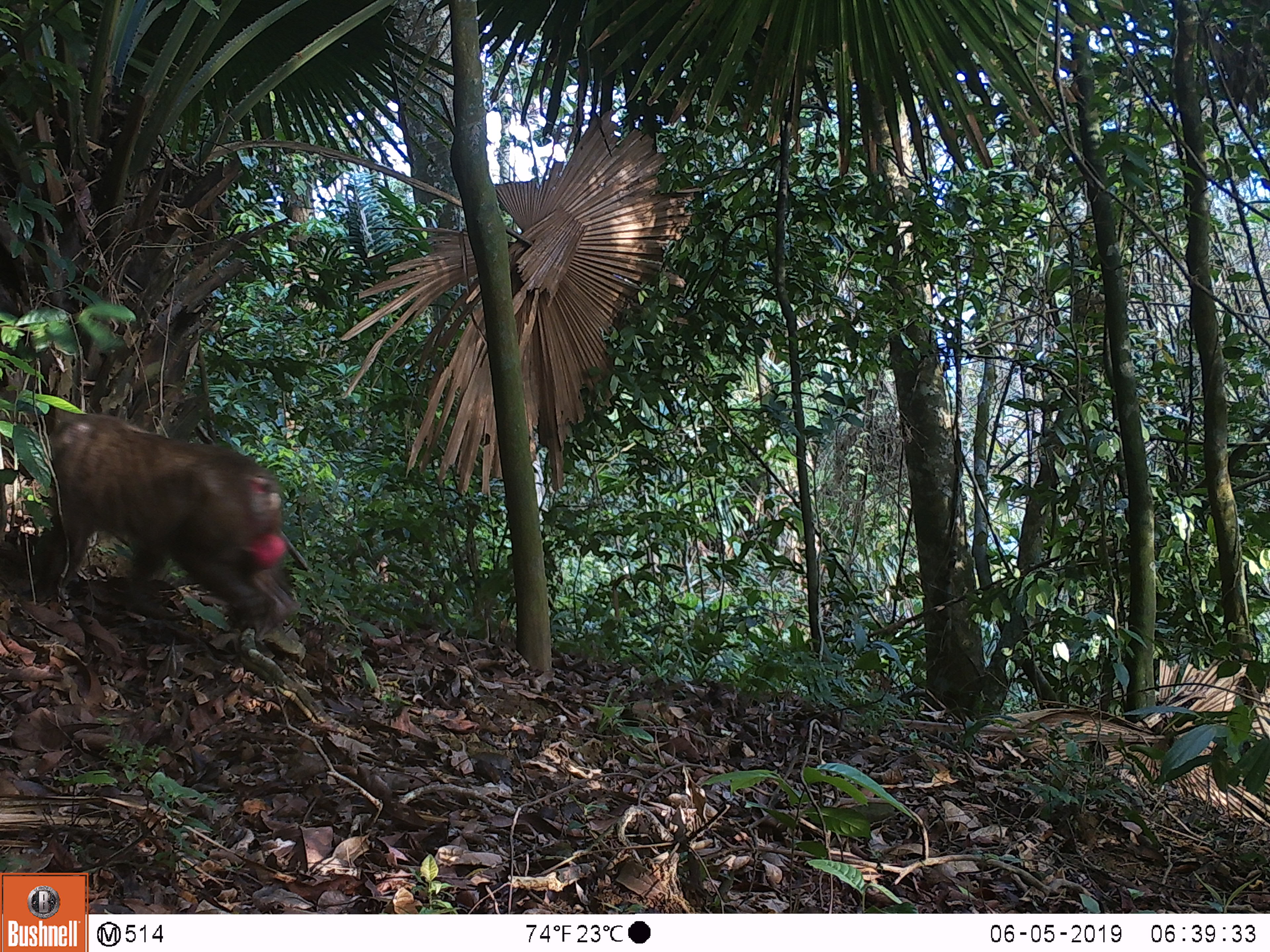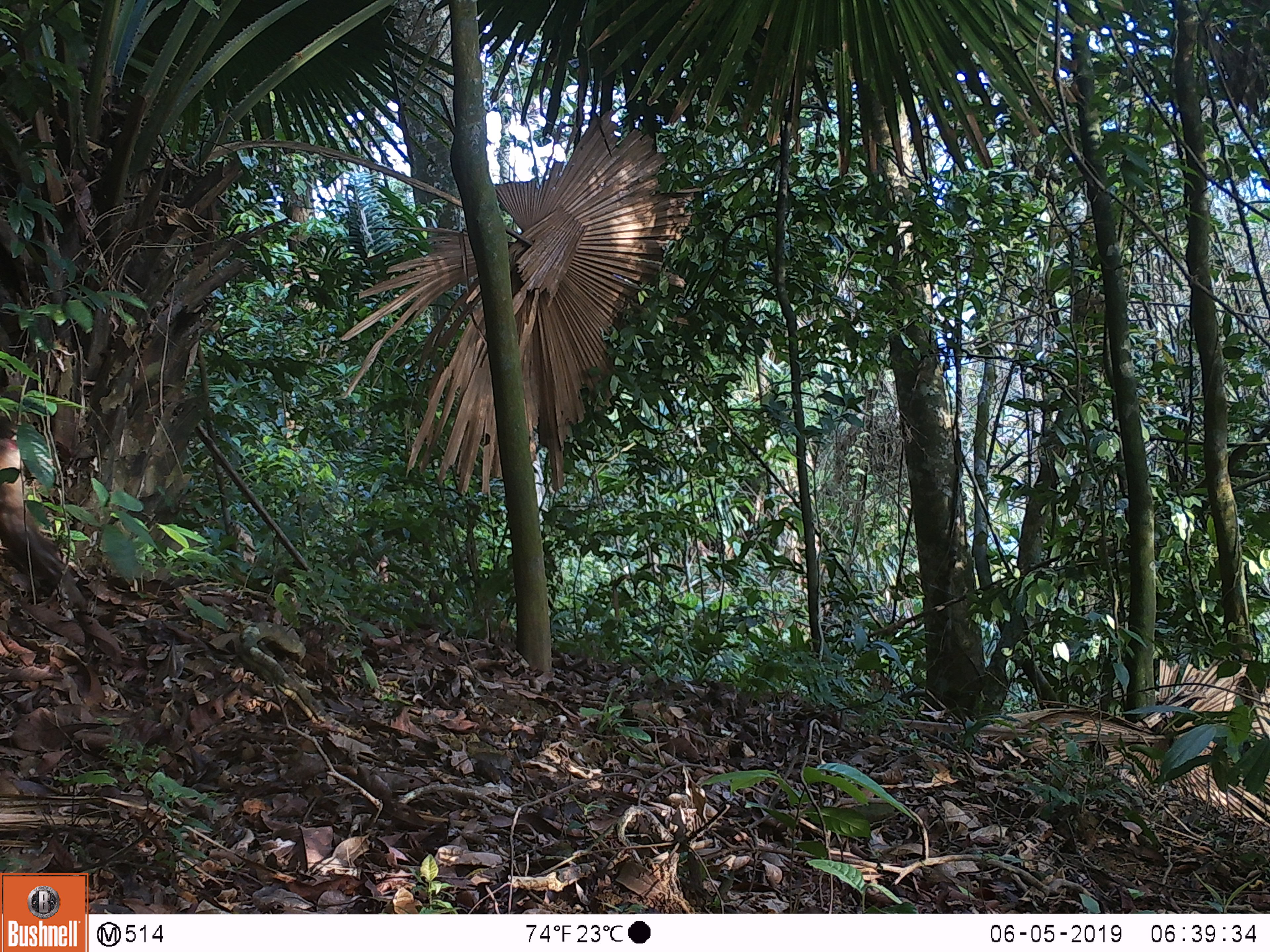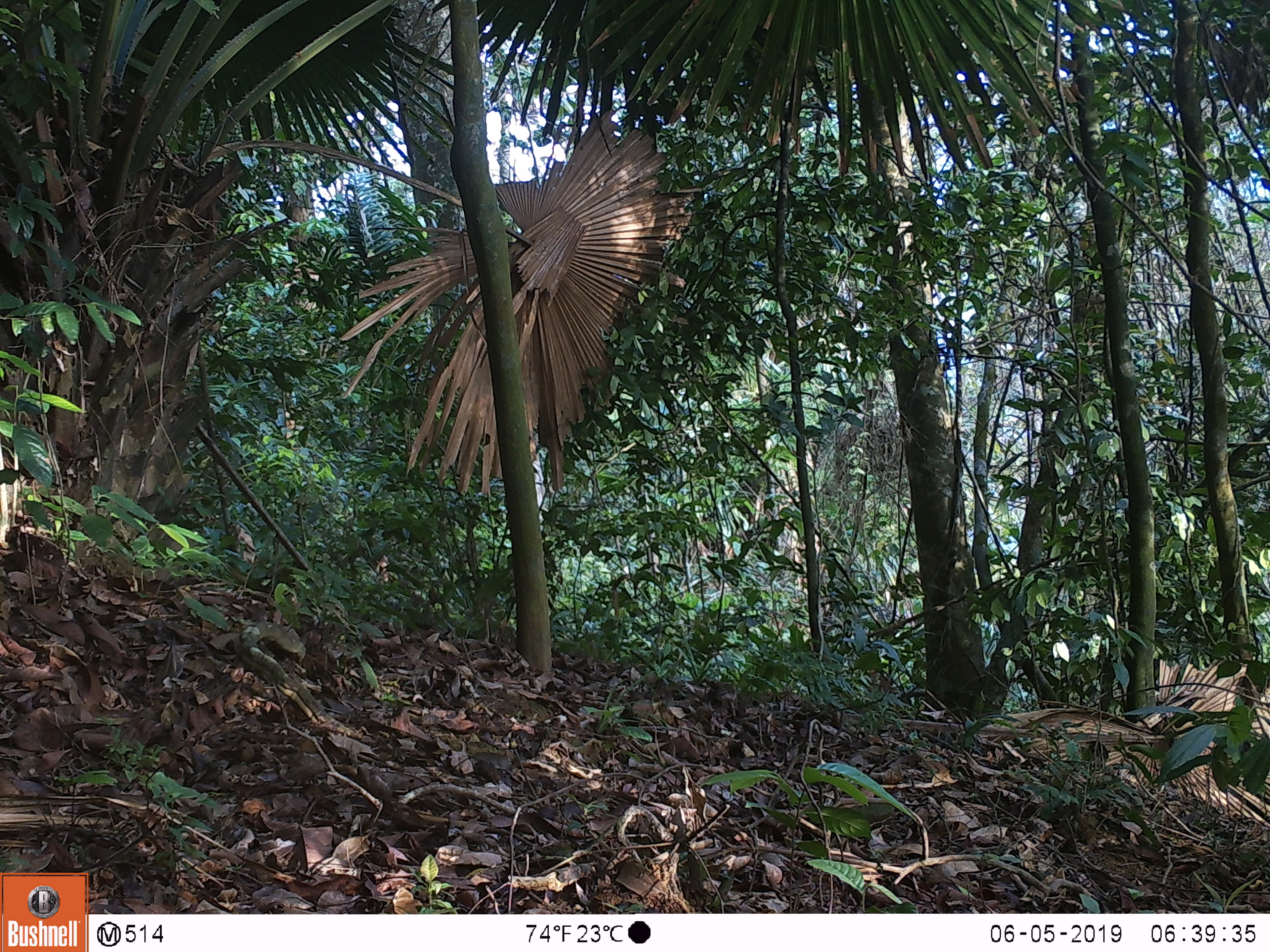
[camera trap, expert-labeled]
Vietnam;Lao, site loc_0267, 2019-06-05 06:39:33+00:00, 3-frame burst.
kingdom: Animalia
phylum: Chordata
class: Mammalia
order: Primates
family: Cercopithecidae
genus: Macaca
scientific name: Macaca arctoides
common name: stump-tailed macaque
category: stump tailed macaque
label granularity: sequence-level